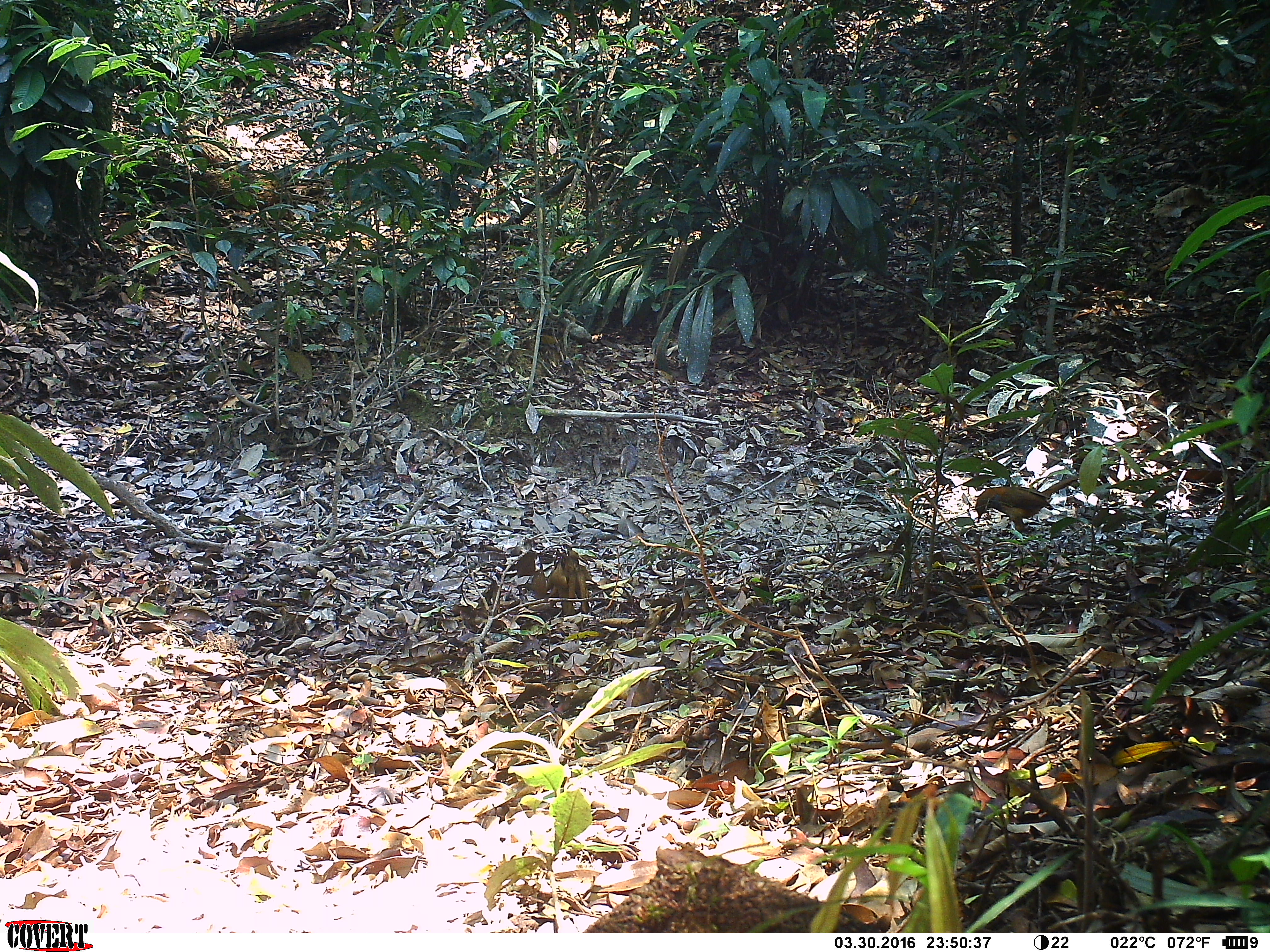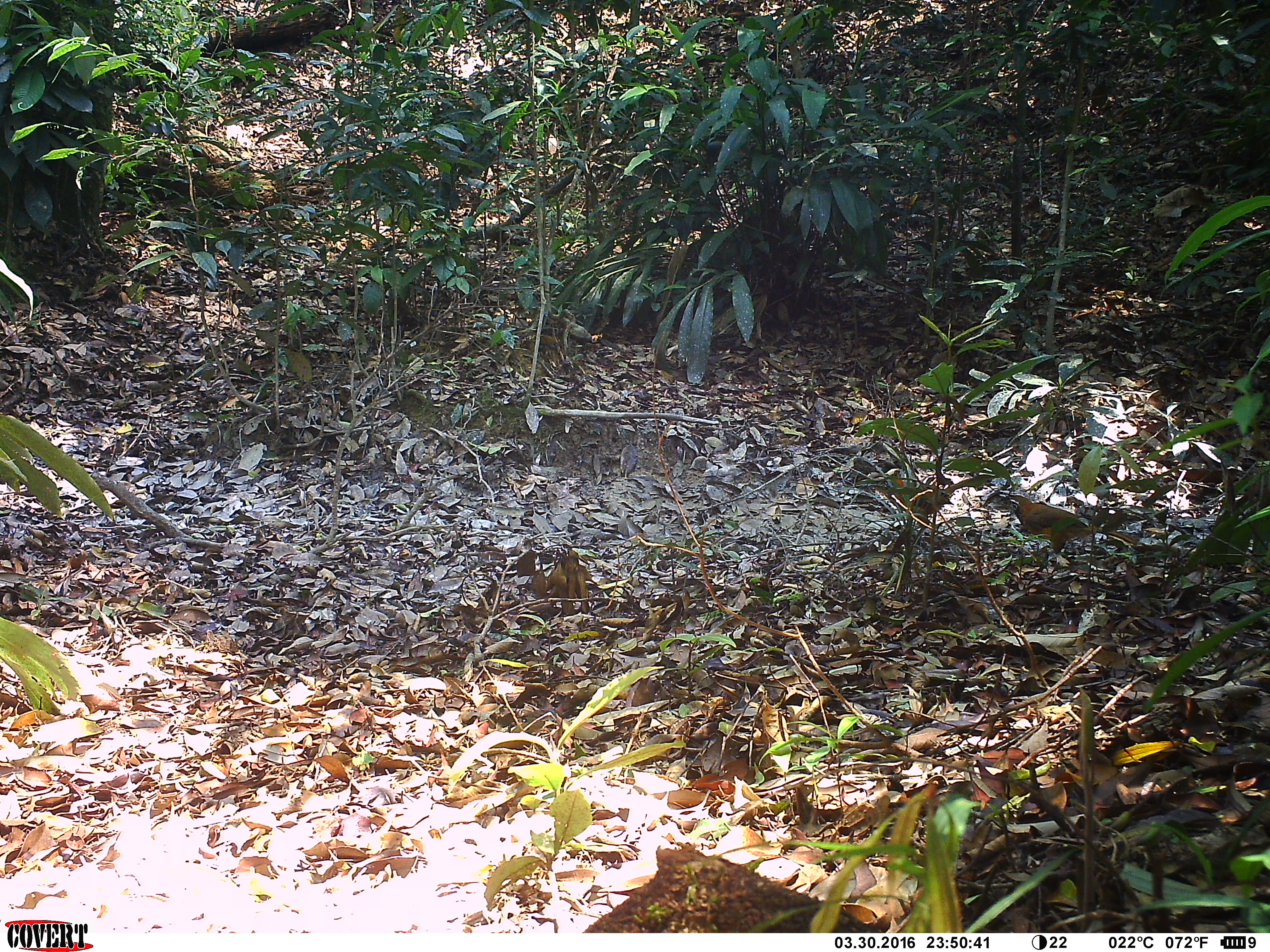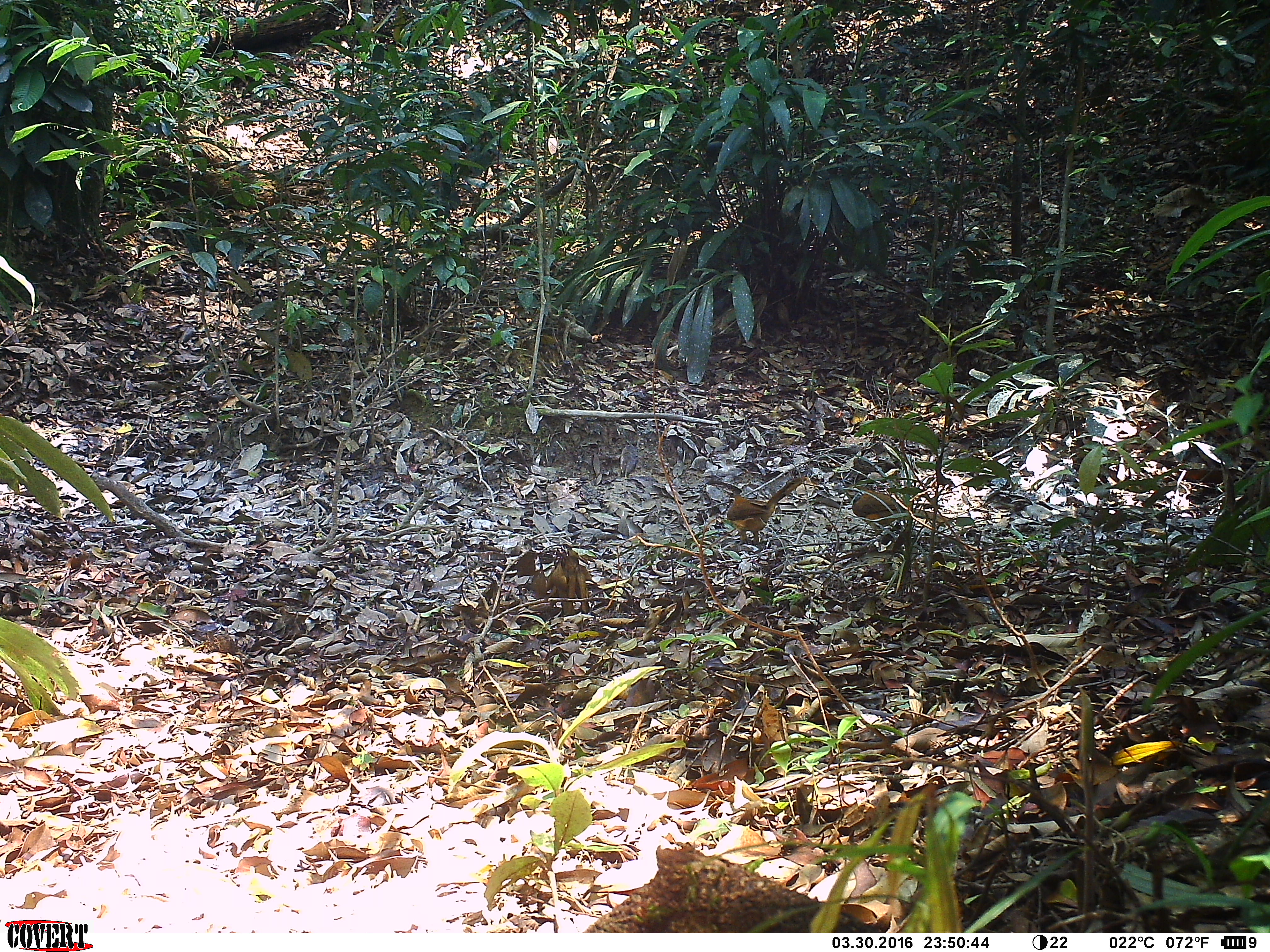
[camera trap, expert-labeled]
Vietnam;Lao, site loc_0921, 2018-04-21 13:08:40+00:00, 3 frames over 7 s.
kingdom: Animalia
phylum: Chordata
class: Aves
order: Passeriformes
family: Leiothrichidae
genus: Pterorhinus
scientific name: Pterorhinus pectoralis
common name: necklaced laughingthrush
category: necklaced laughingthrush sp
Necklaced laughingthrush sp (necklaced laughingthrush) (Pterorhinus pectoralis). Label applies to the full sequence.